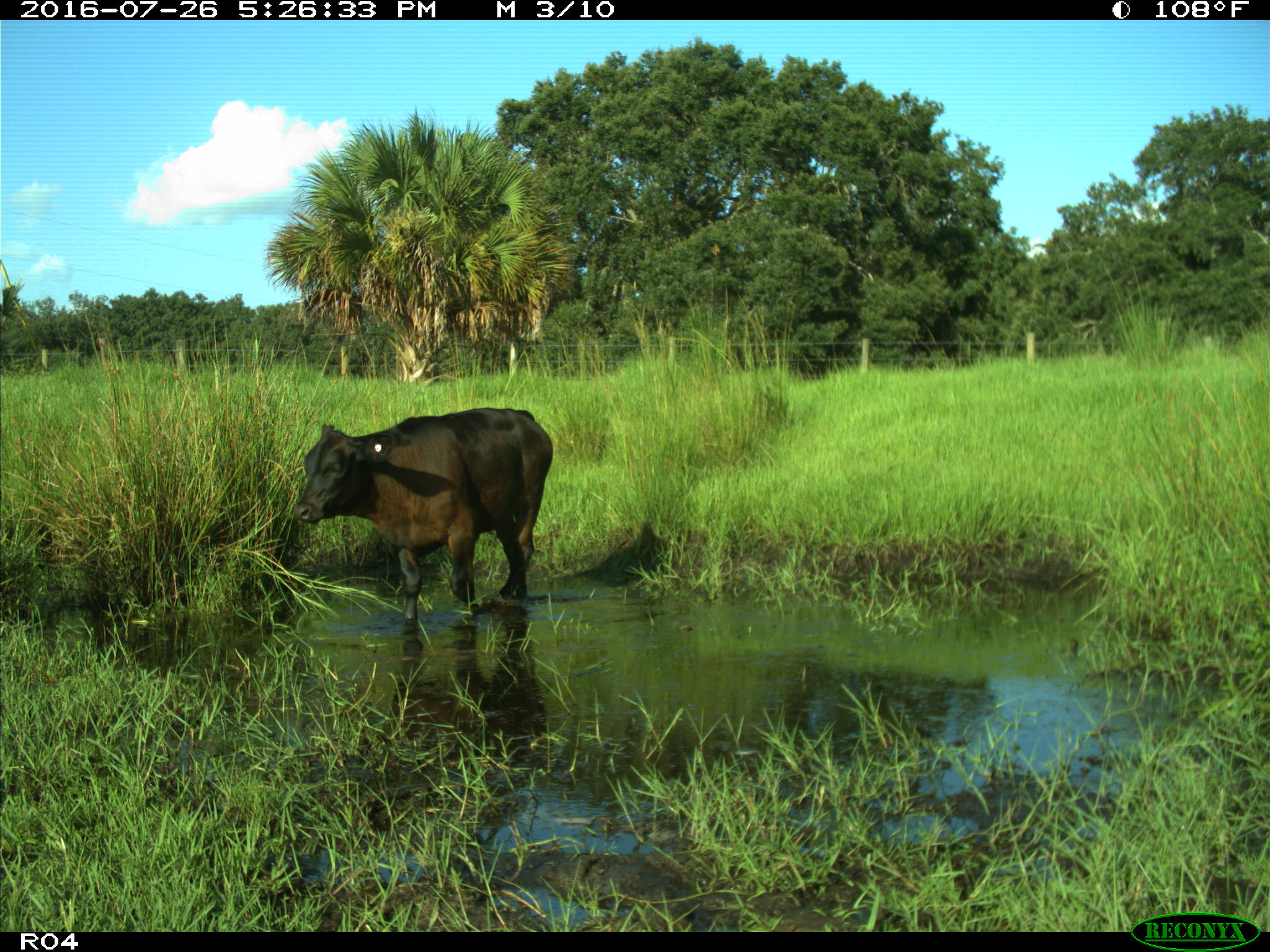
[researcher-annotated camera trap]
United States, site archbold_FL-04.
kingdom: Animalia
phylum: Chordata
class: Mammalia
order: Artiodactyla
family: Bovidae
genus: Bos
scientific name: Bos taurus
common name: domestic cow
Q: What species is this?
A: Bos taurus (domestic cow).